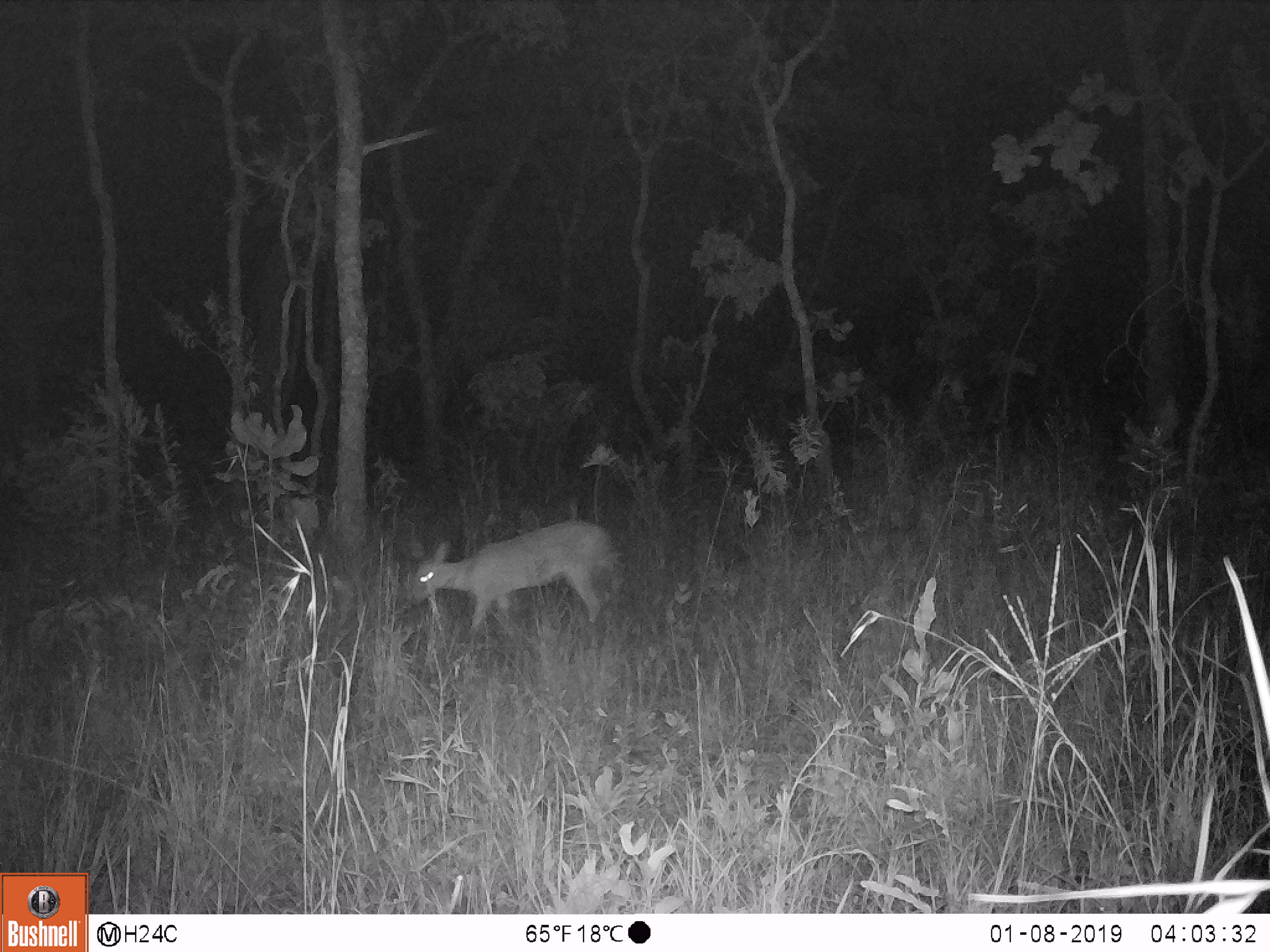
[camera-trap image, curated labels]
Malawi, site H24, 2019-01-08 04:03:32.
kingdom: Animalia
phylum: Chordata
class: Mammalia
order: Artiodactyla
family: Bovidae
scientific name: Antilopinae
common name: small antelope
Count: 1.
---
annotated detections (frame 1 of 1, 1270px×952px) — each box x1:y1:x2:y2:
small antelope: 406:518:626:644